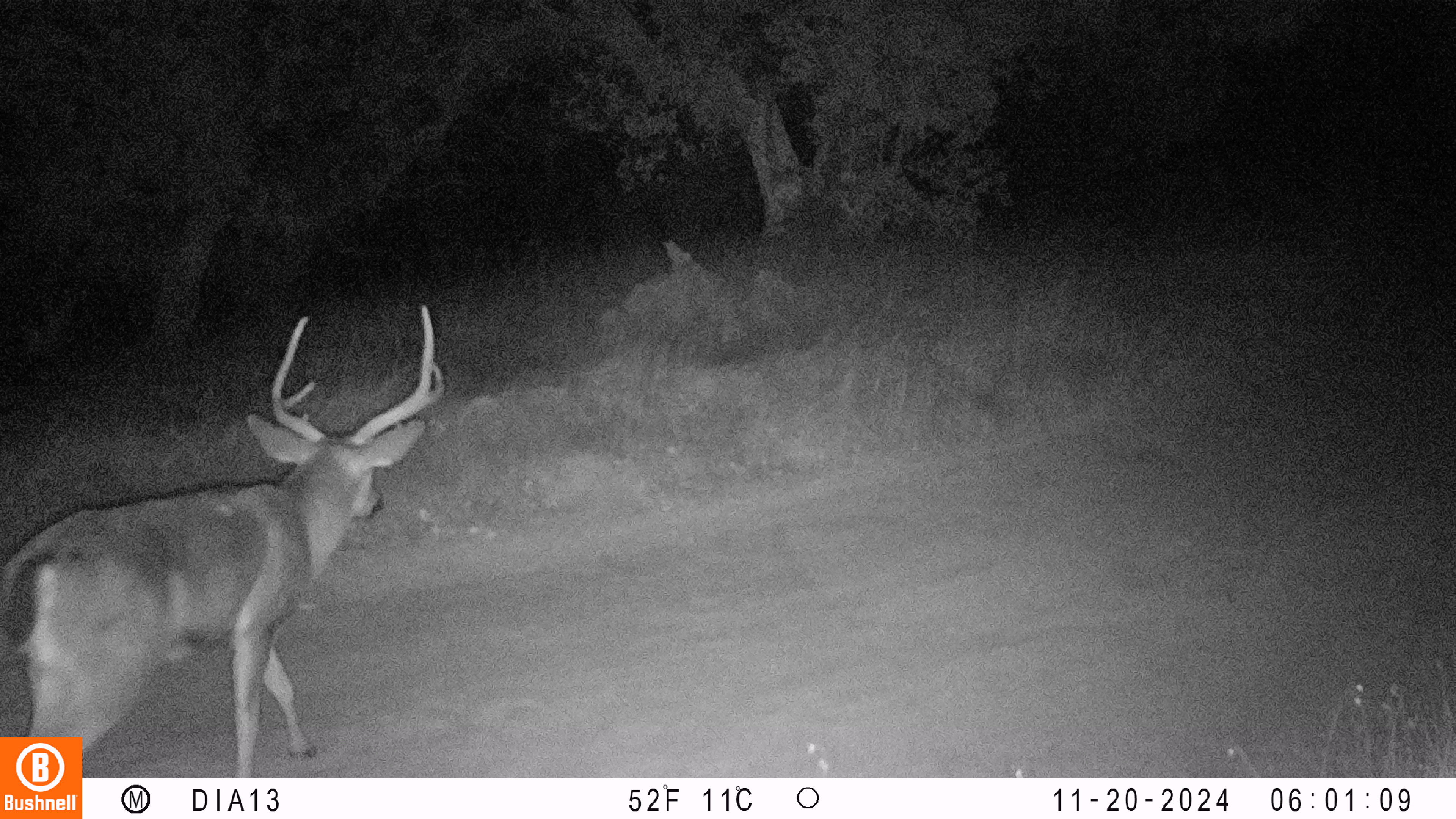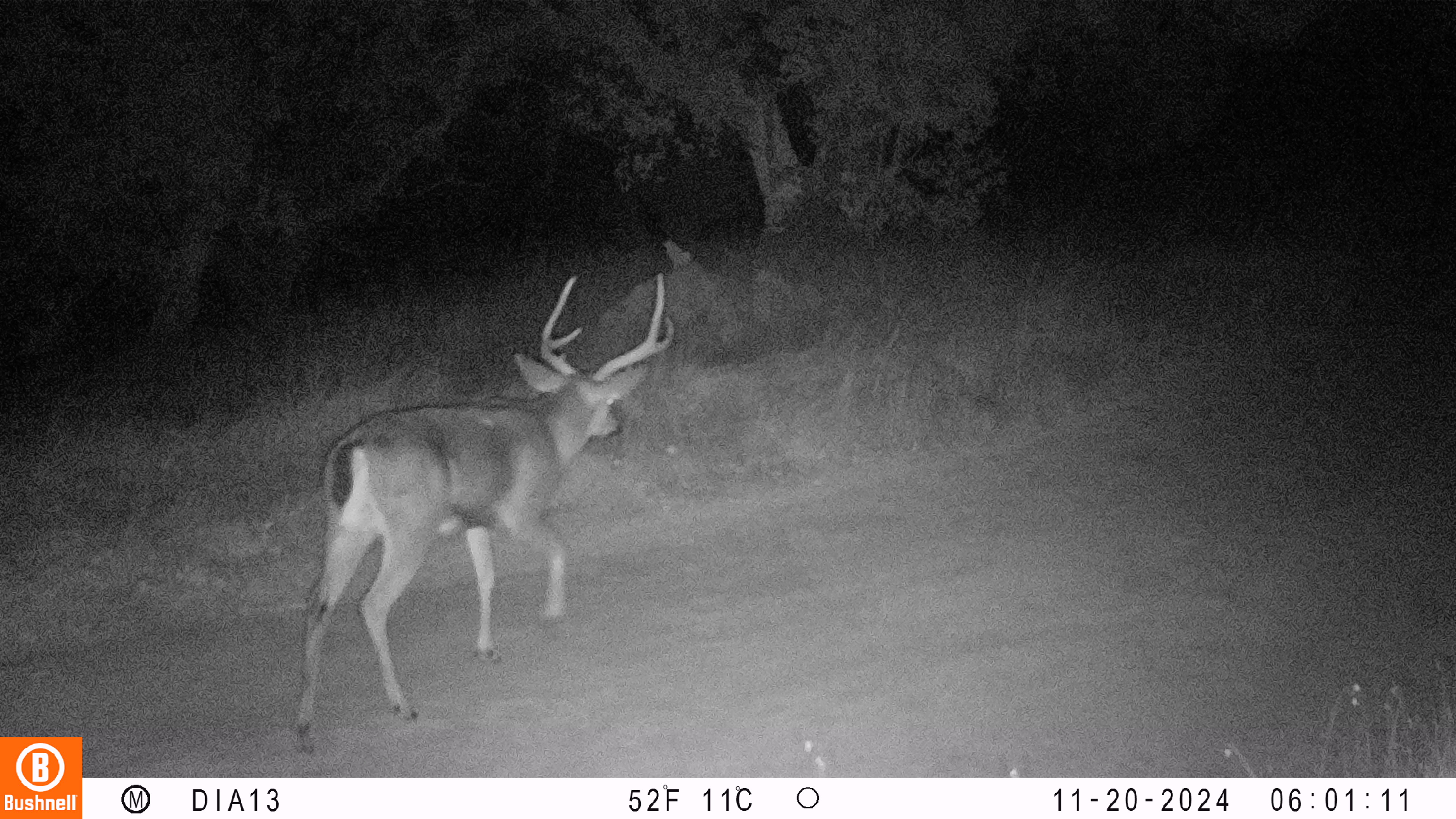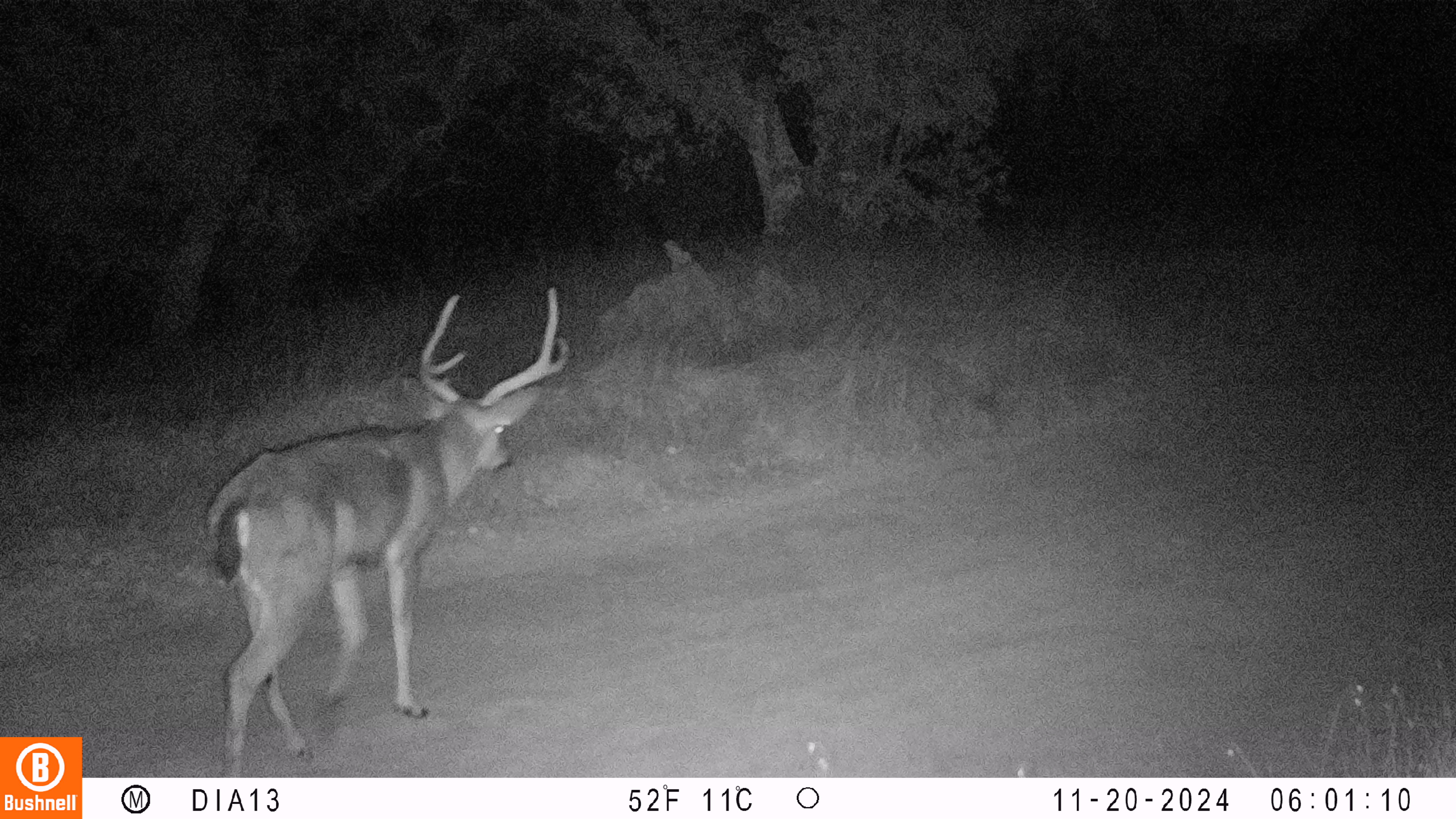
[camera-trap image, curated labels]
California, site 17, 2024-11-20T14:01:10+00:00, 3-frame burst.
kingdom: Animalia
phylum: Chordata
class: Mammalia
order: Artiodactyla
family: Cervidae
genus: Odocoileus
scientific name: Odocoileus hemionus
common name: mule deer